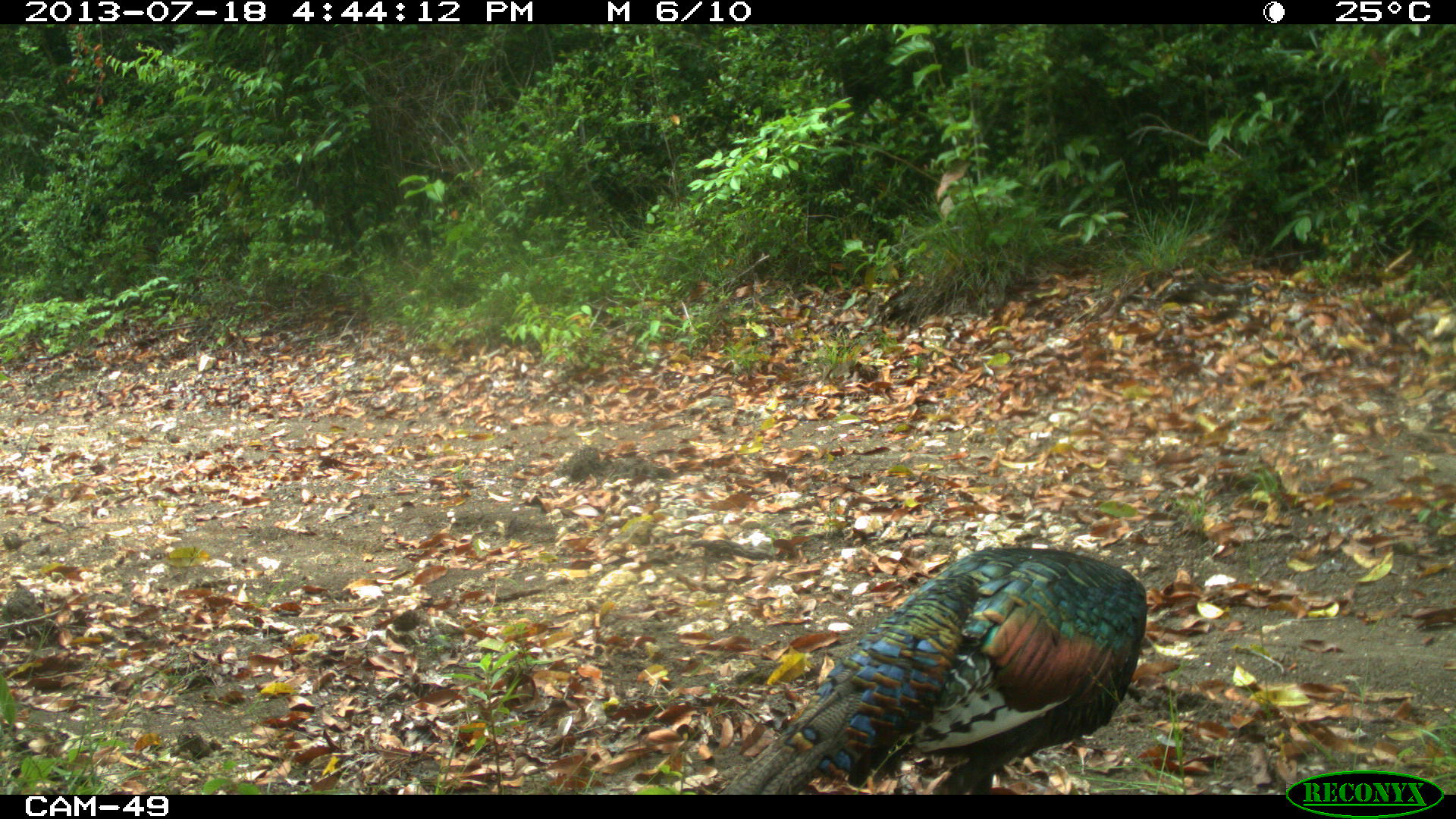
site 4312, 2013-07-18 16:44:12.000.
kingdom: Animalia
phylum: Chordata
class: Aves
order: Galliformes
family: Phasianidae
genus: Meleagris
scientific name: Meleagris ocellata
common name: ocellated turkey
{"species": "Meleagris ocellata (ocellated turkey)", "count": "1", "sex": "male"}